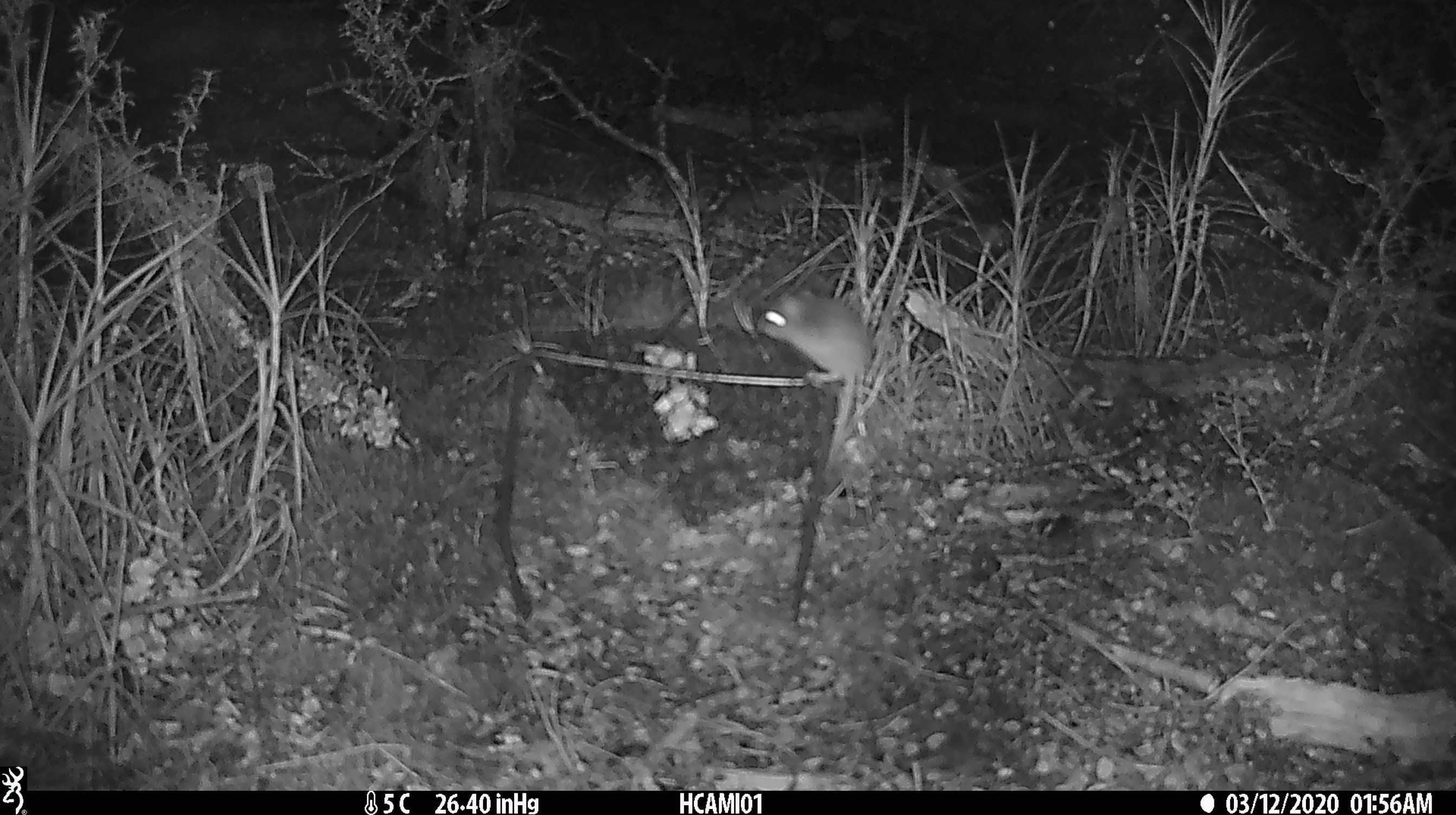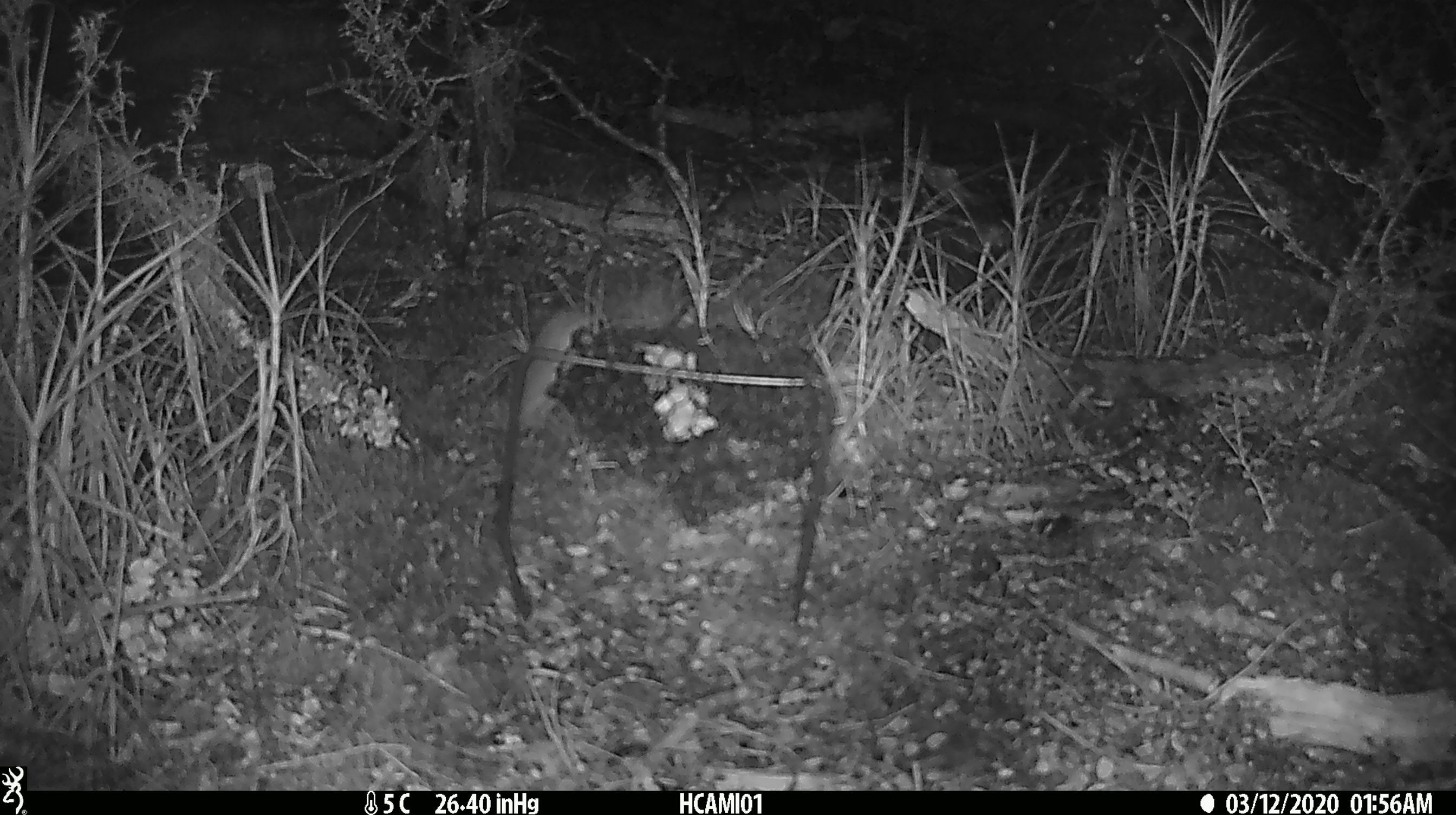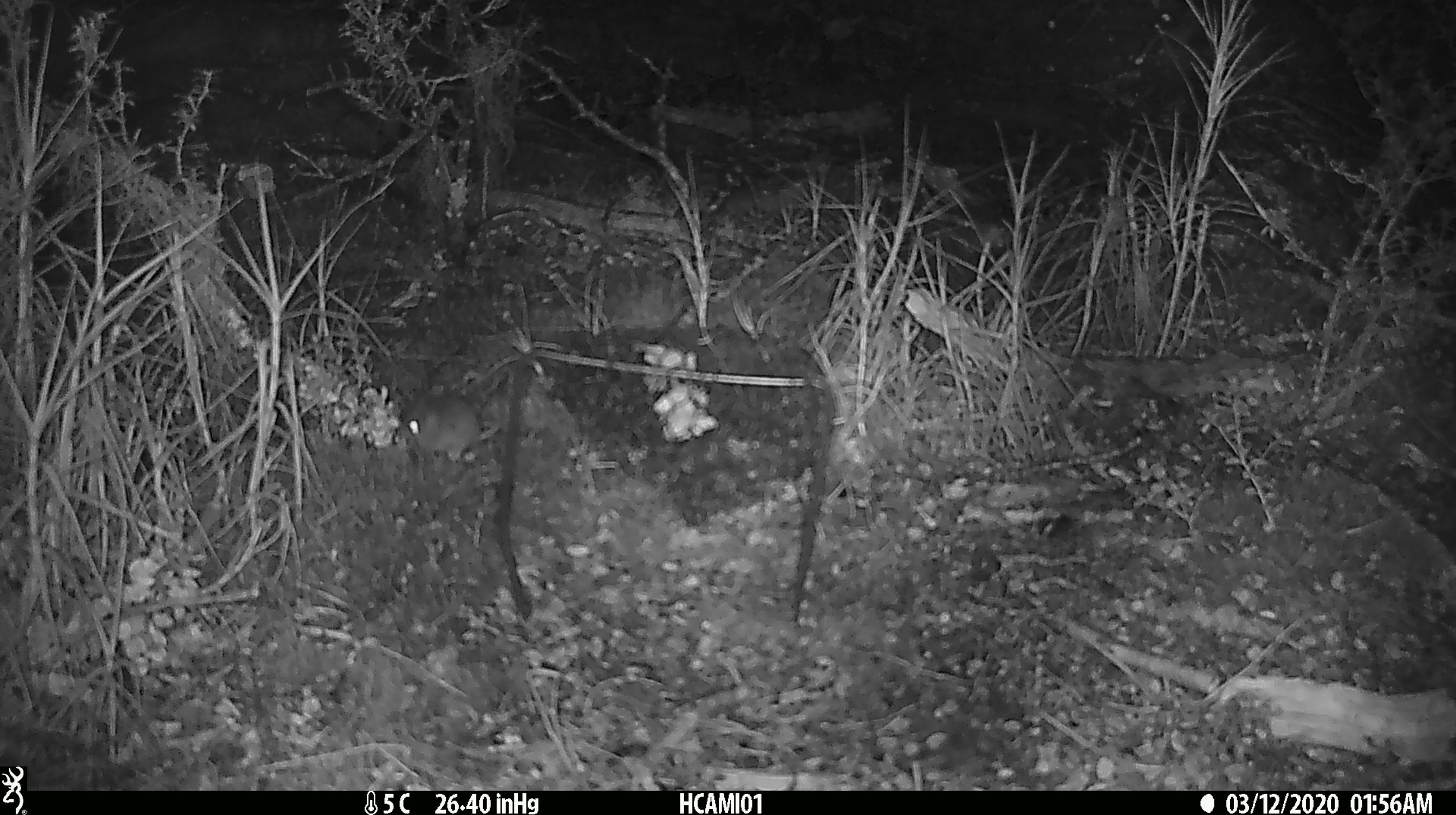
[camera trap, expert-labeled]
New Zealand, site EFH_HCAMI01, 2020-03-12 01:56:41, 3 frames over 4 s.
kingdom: Animalia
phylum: Chordata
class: Mammalia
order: Rodentia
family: Muridae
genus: Mus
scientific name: Mus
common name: mouse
Mouse (Mus).